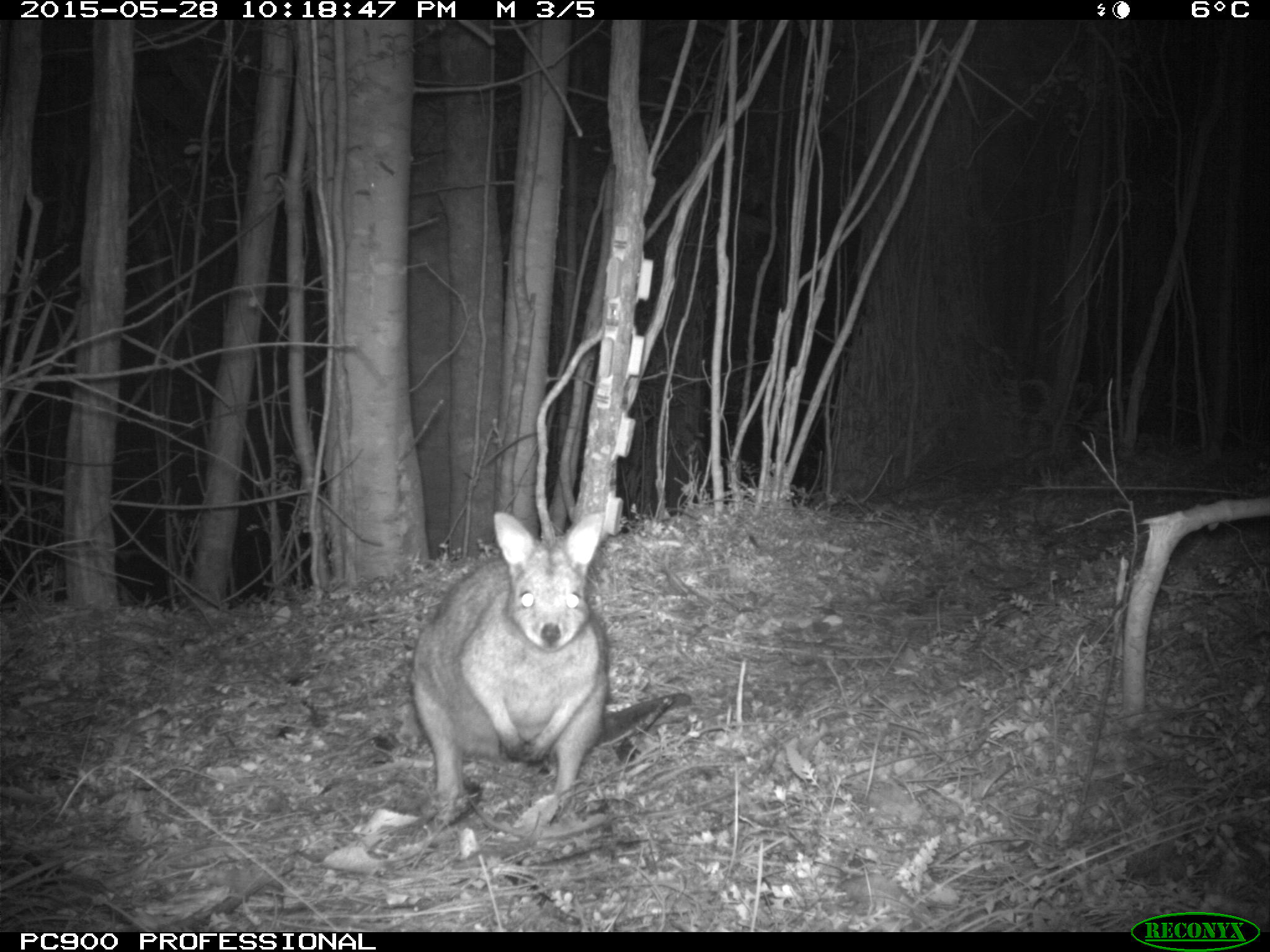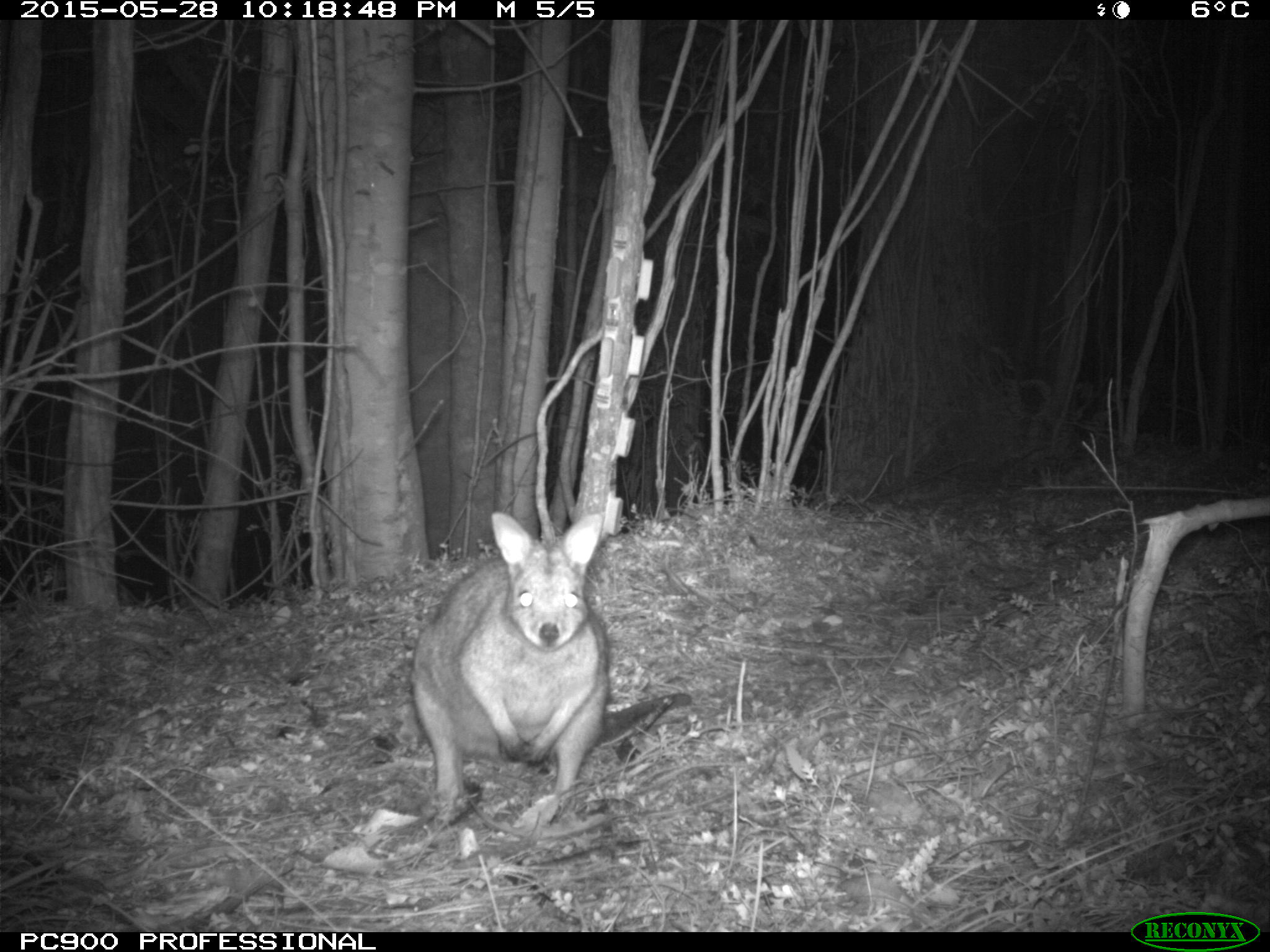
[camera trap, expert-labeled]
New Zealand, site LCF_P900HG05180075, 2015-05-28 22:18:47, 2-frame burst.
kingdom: Animalia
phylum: Chordata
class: Mammalia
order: Diprotodontia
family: Macropodidae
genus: Notamacropus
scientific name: Notamacropus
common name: wallaby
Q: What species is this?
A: Wallaby (Notamacropus).